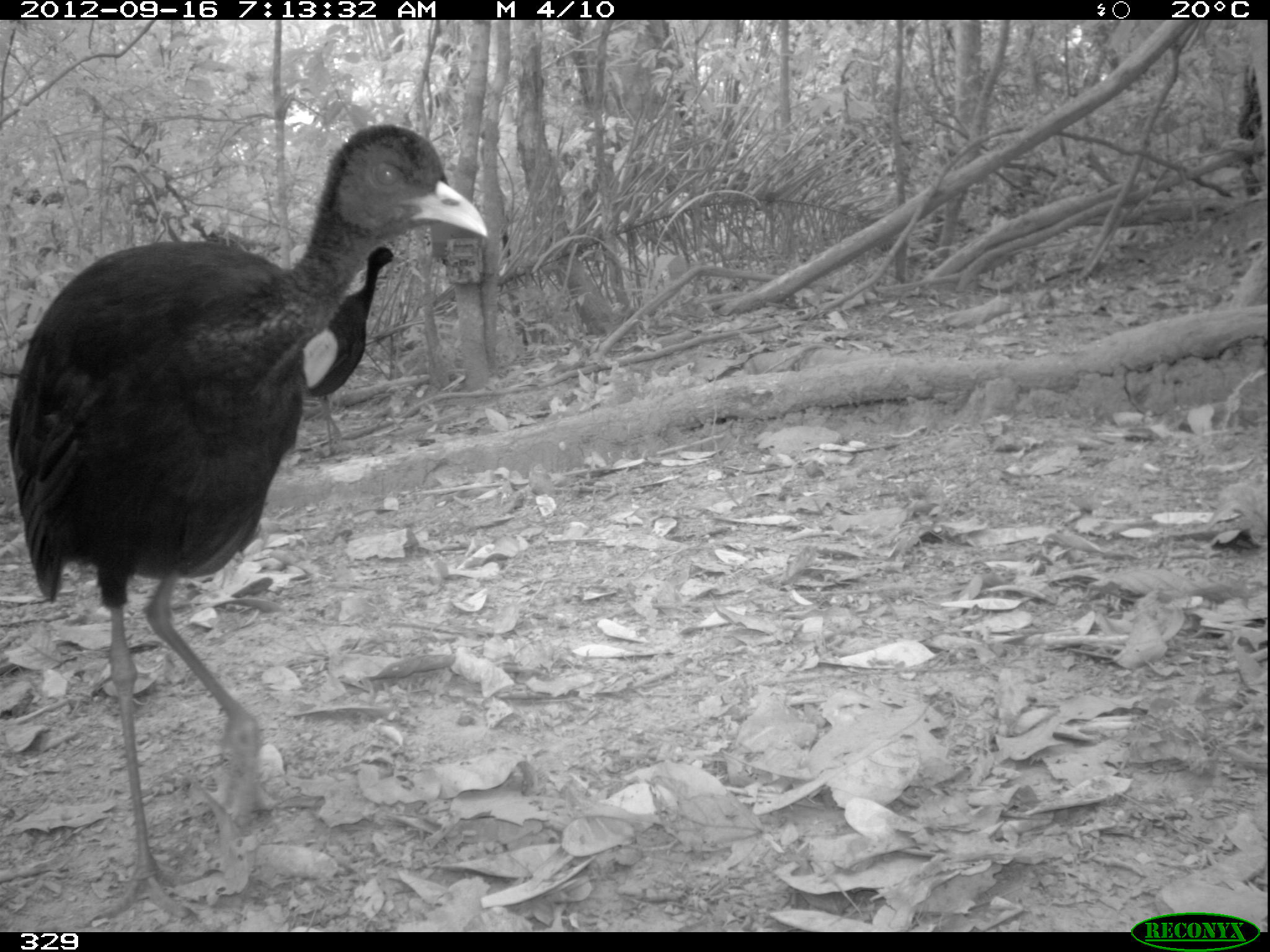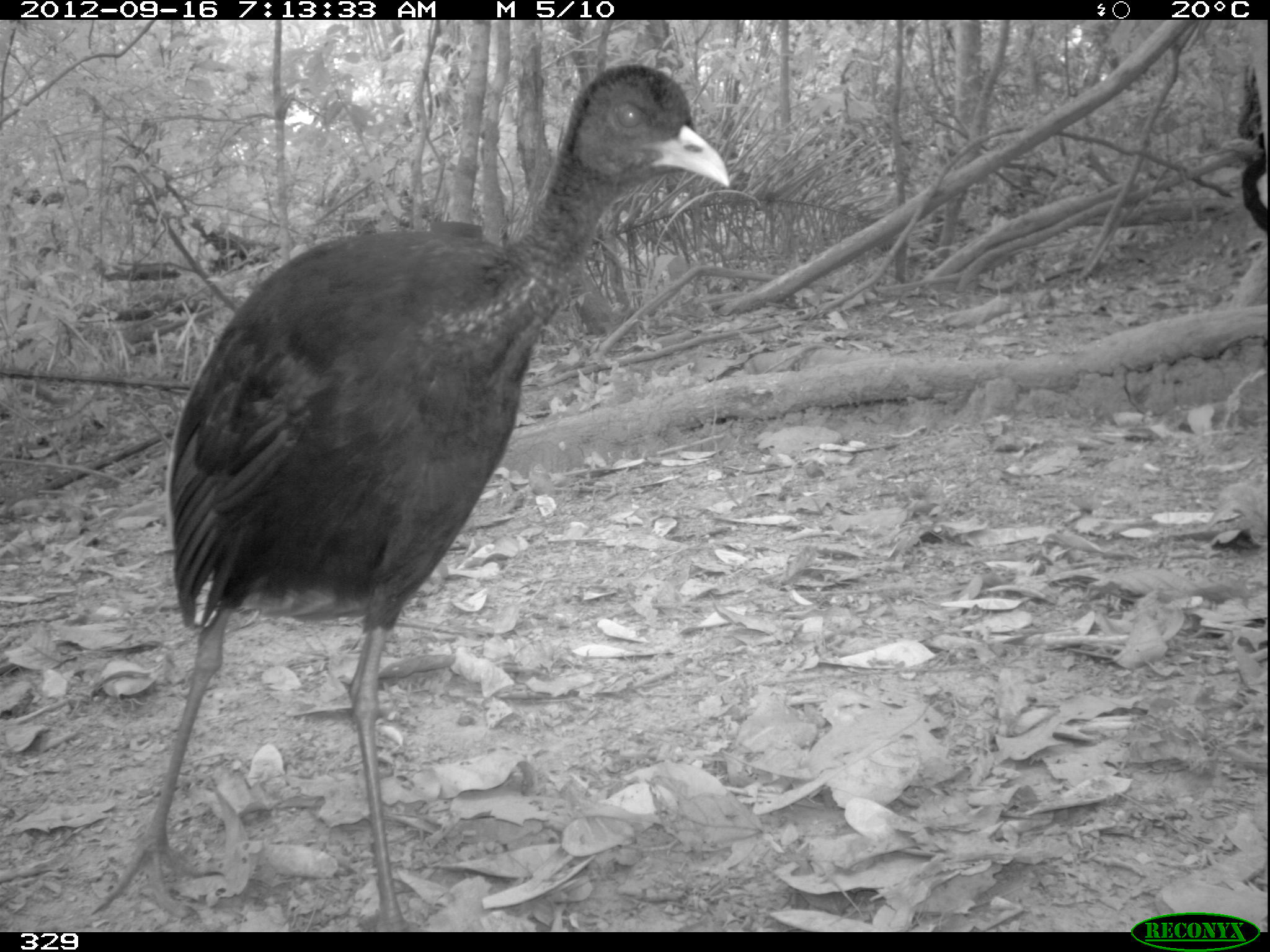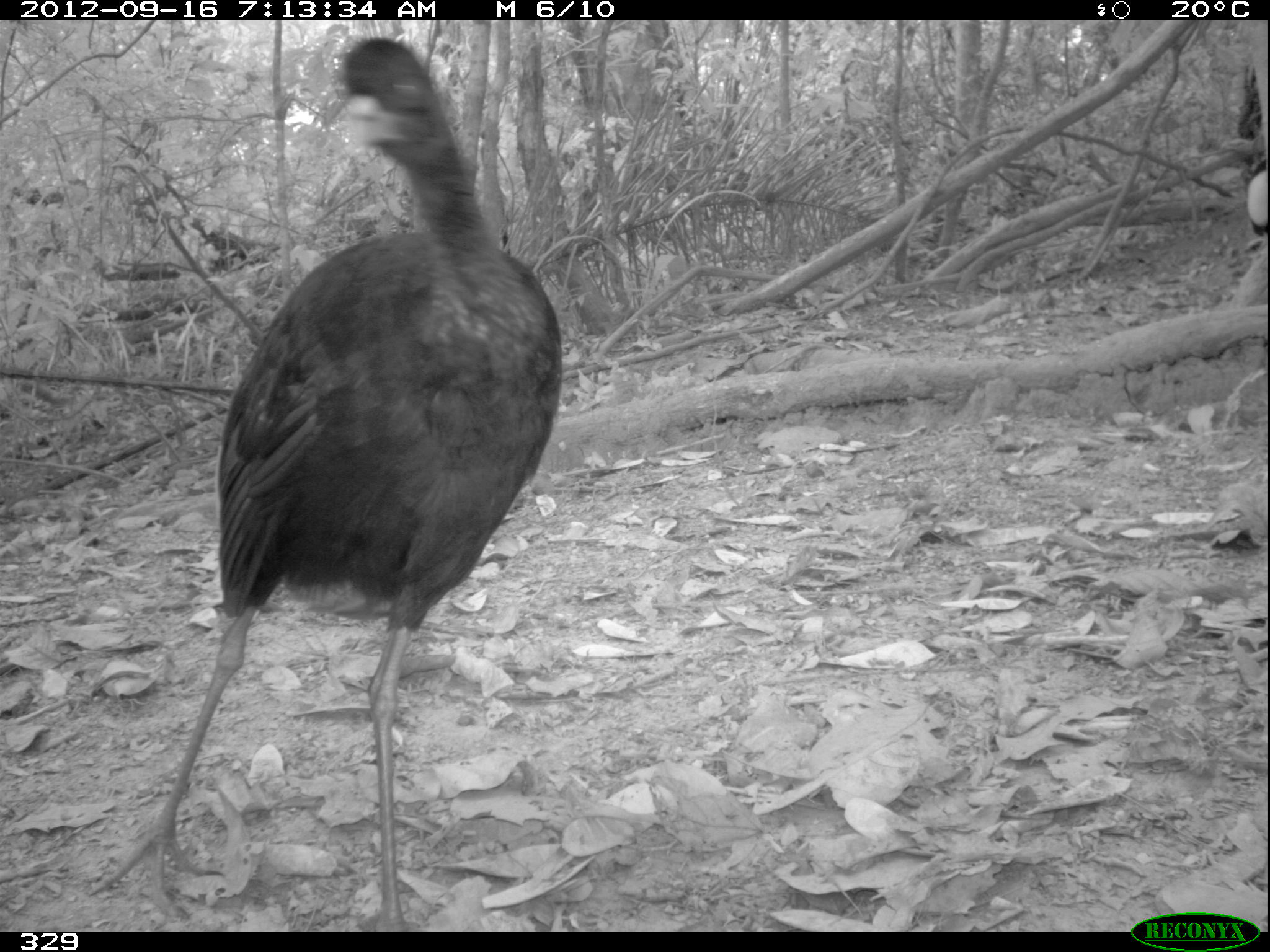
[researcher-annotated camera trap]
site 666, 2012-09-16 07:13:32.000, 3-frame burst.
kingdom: Animalia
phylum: Chordata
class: Aves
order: Gruiformes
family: Psophiidae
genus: Psophia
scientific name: Psophia leucoptera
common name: pale-winged trumpeter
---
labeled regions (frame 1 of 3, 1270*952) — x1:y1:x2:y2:
psophia leucoptera: 0:123:488:930; 299:244:399:458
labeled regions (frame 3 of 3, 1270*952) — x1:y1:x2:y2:
psophia leucoptera: 88:35:564:931; 1245:154:1270:271